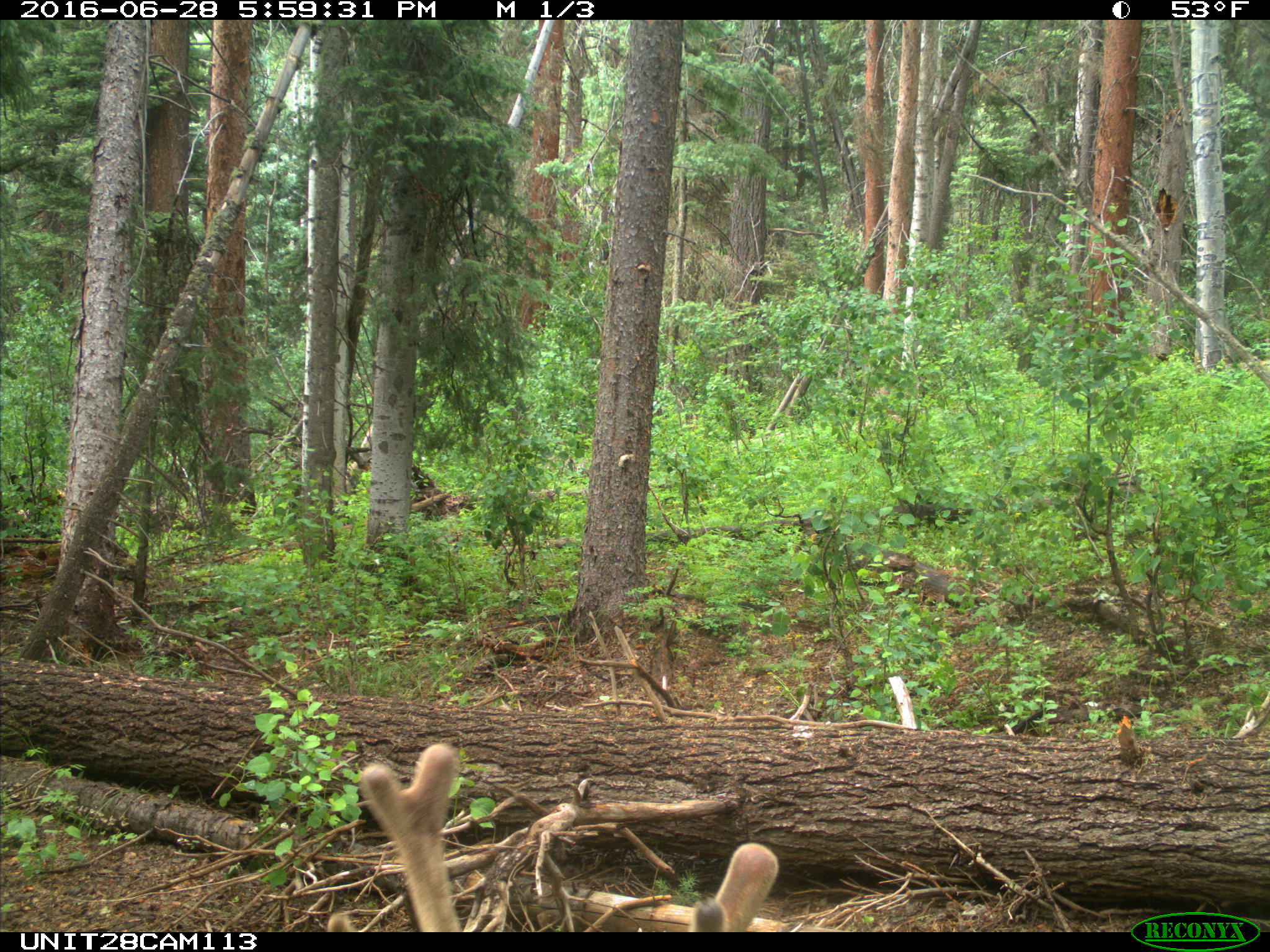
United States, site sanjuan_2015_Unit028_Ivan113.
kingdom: Animalia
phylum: Chordata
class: Mammalia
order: Artiodactyla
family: Cervidae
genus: Cervus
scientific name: Cervus elaphus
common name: red deer